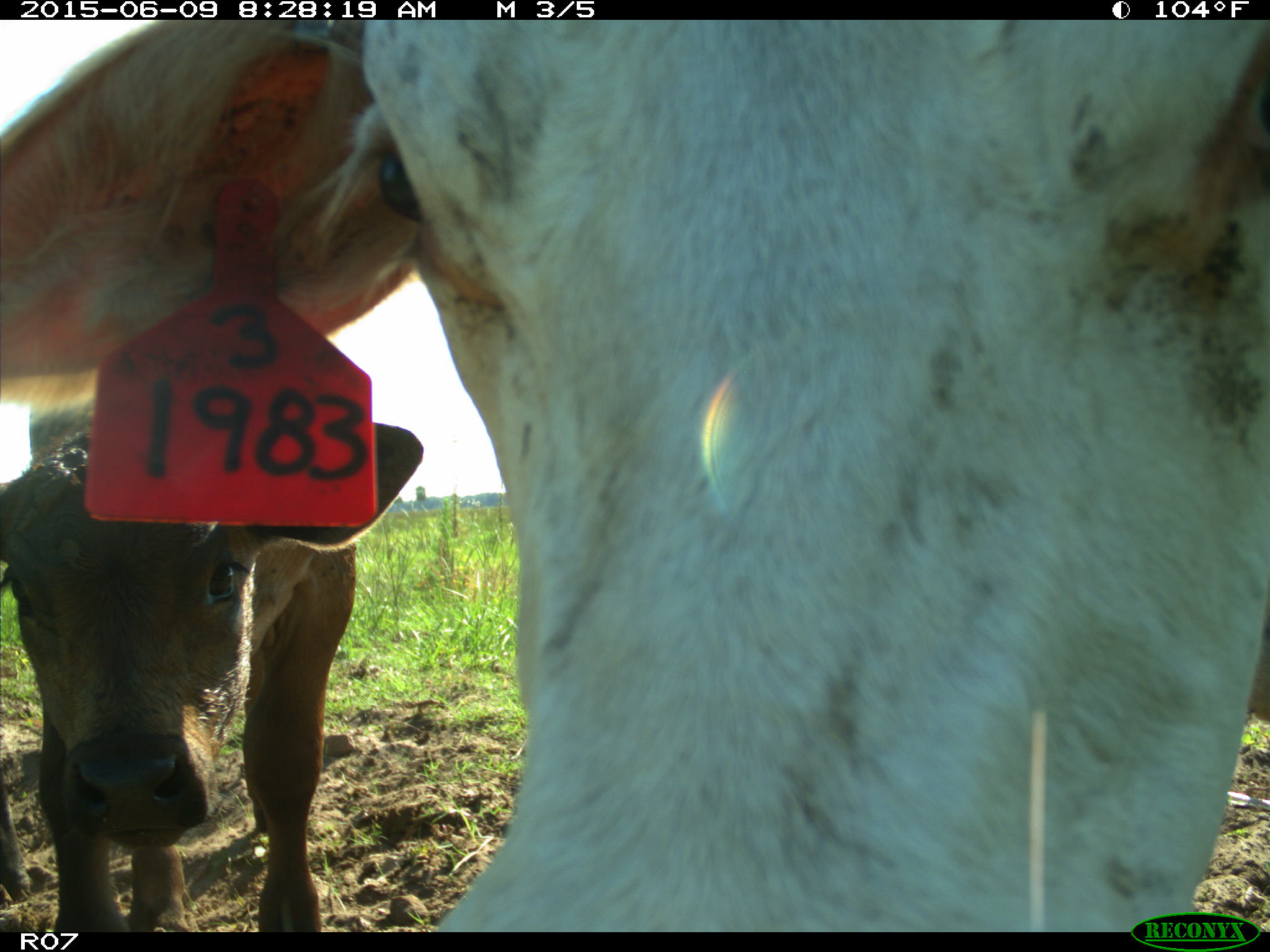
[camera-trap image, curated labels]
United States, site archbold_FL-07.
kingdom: Animalia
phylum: Chordata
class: Mammalia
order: Artiodactyla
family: Bovidae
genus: Bos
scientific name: Bos taurus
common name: domestic cow